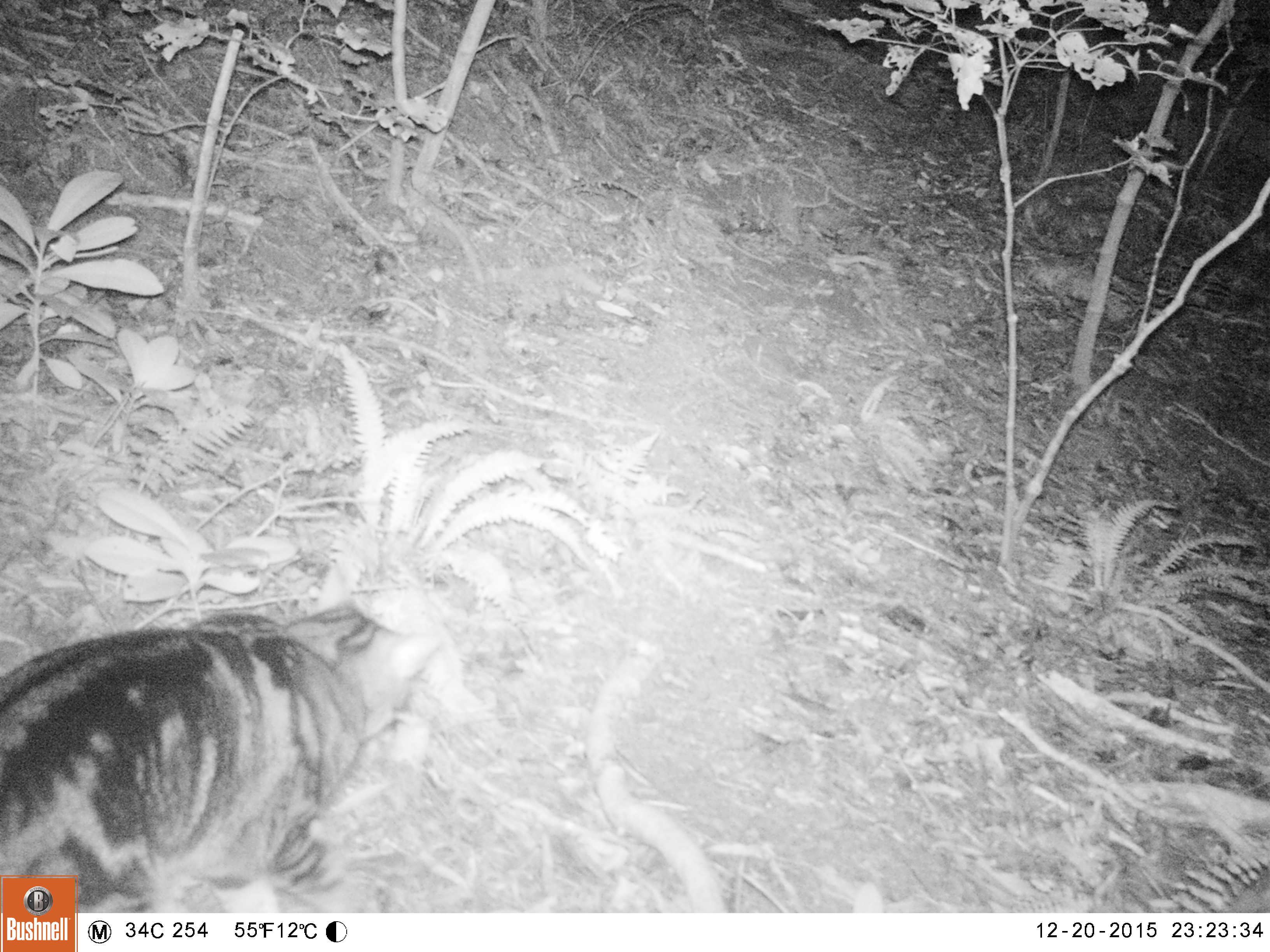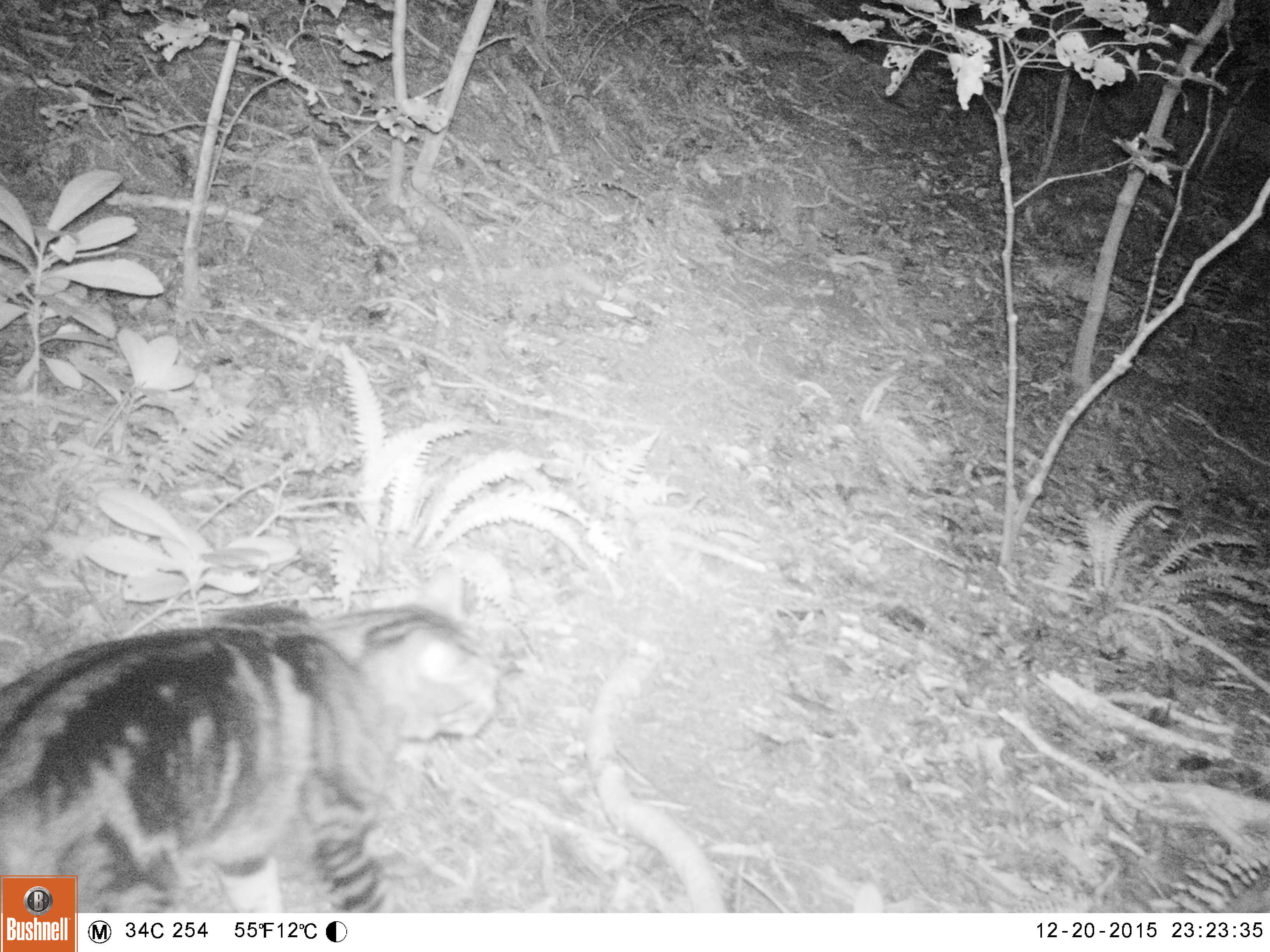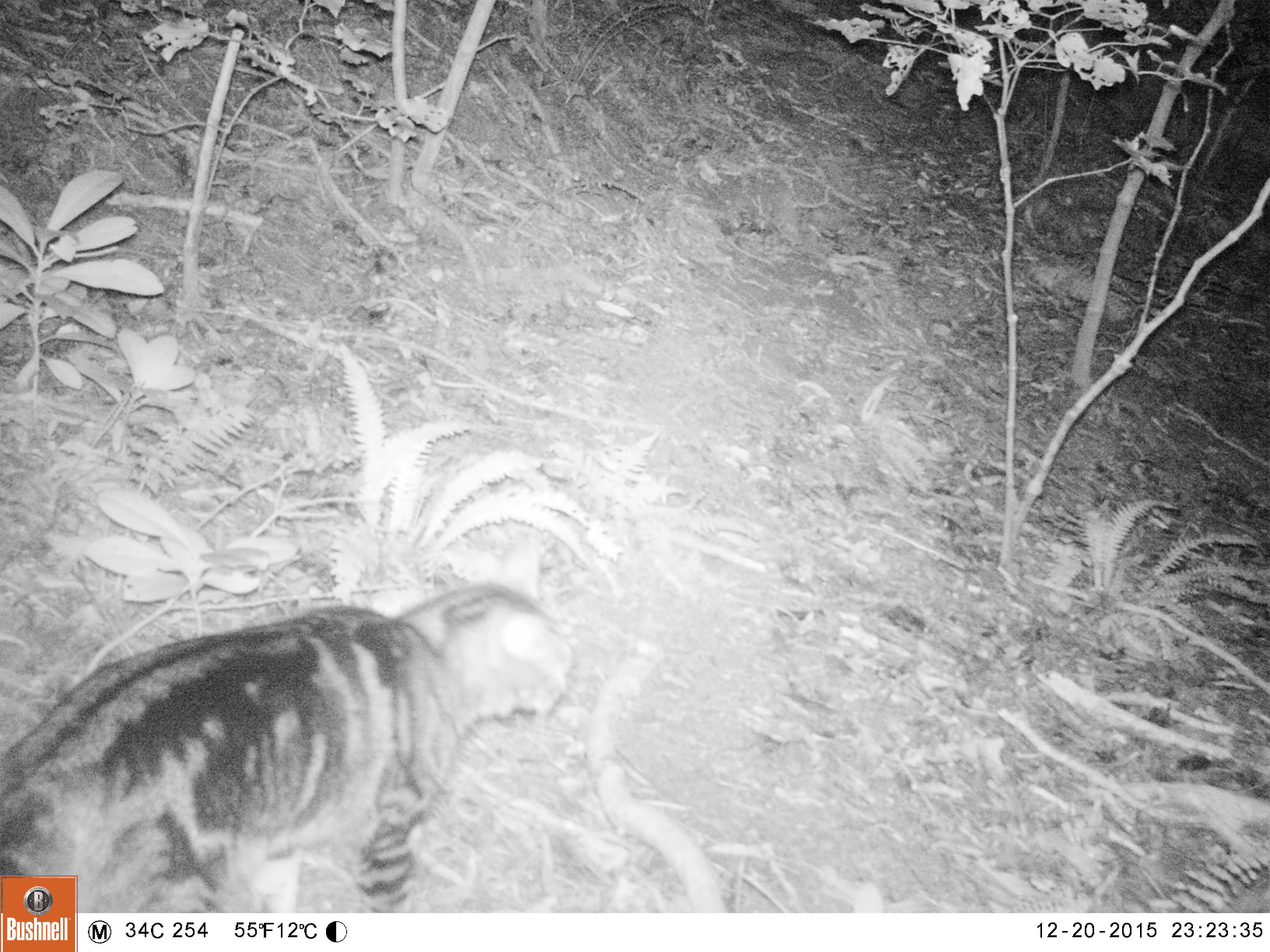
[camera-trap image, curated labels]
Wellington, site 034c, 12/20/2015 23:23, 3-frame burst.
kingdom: Animalia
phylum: Chordata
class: Mammalia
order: Carnivora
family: Felidae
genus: Felis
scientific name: Felis catus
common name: cat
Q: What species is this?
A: Cat (Felis catus).